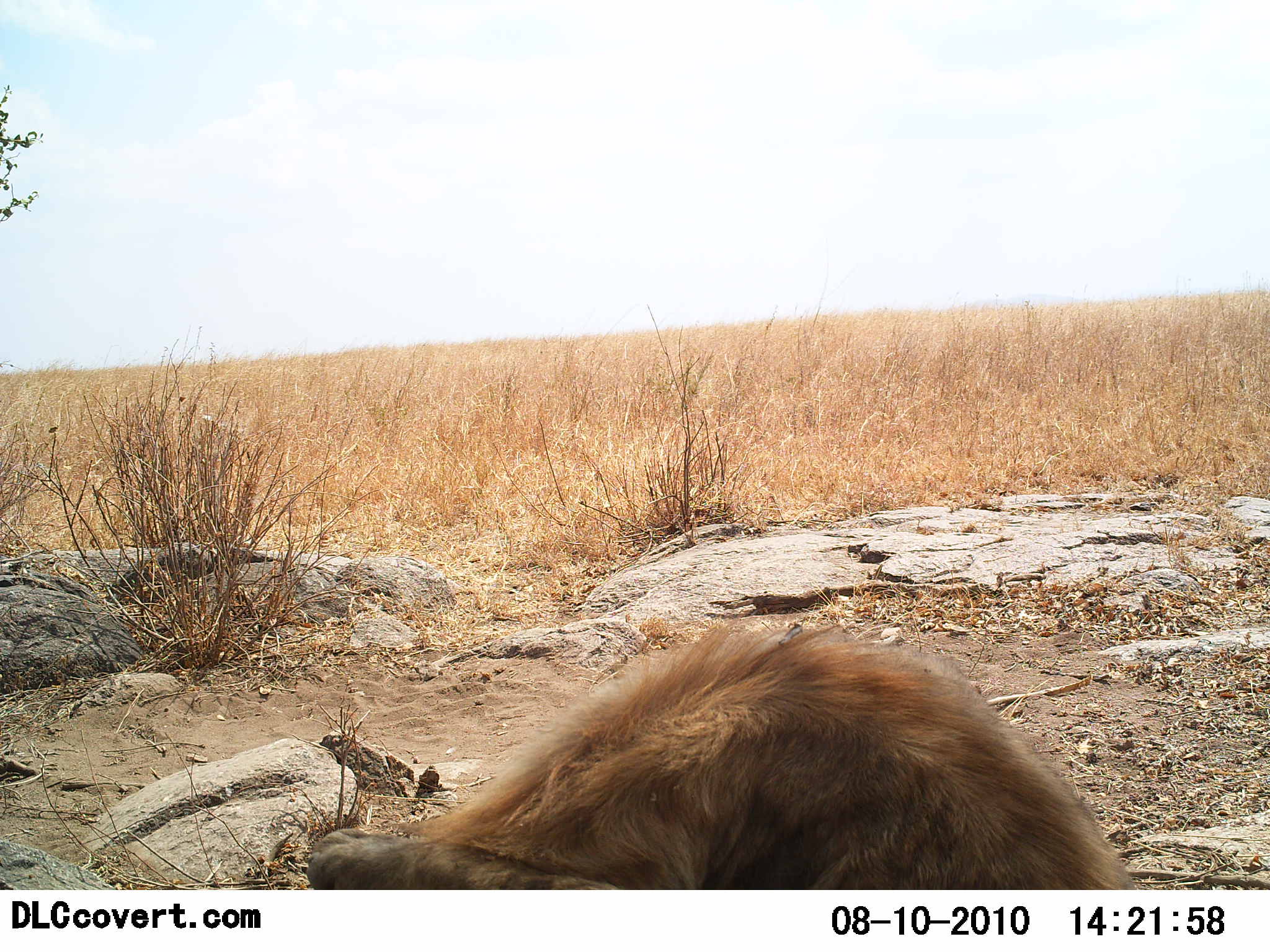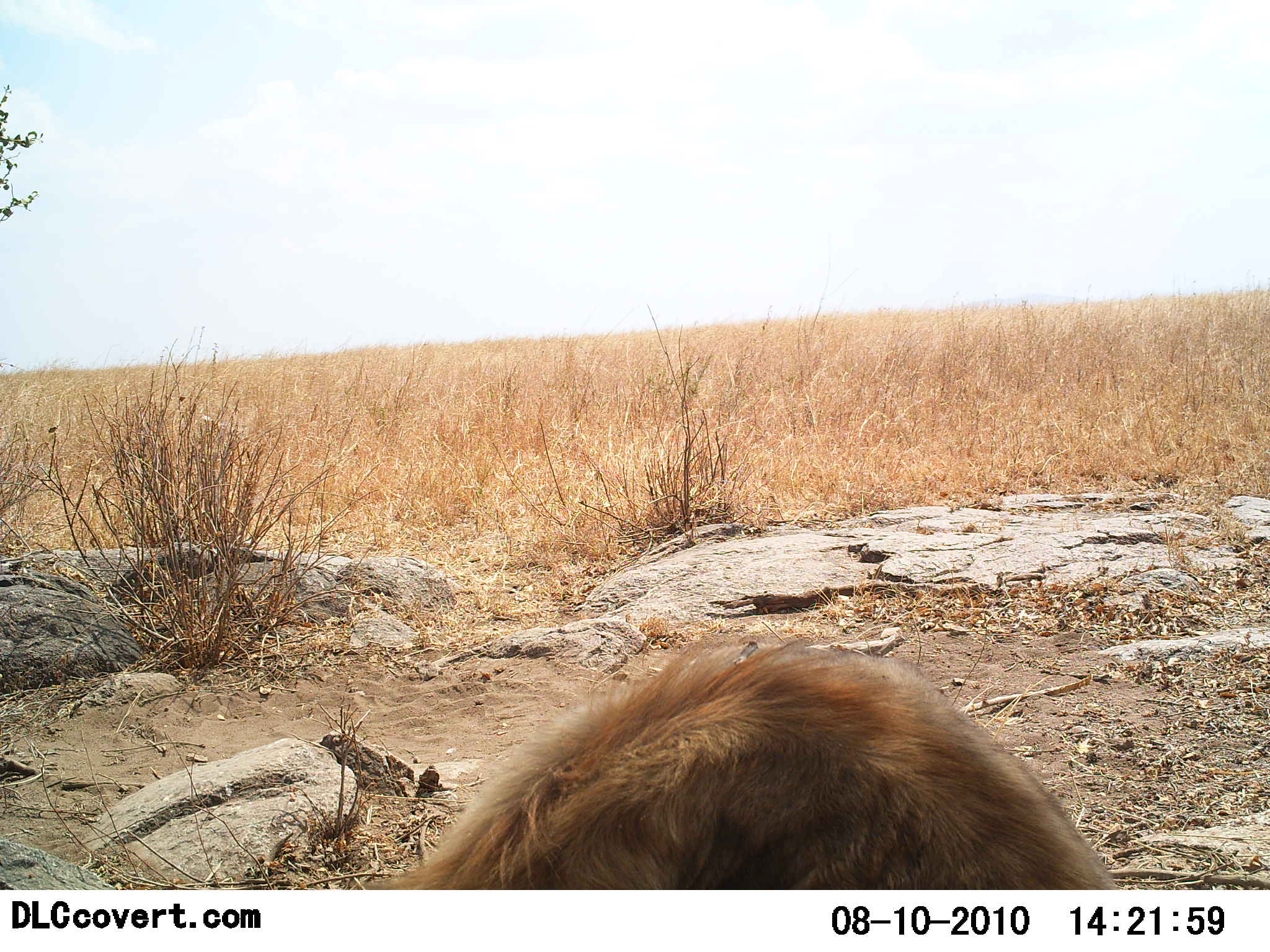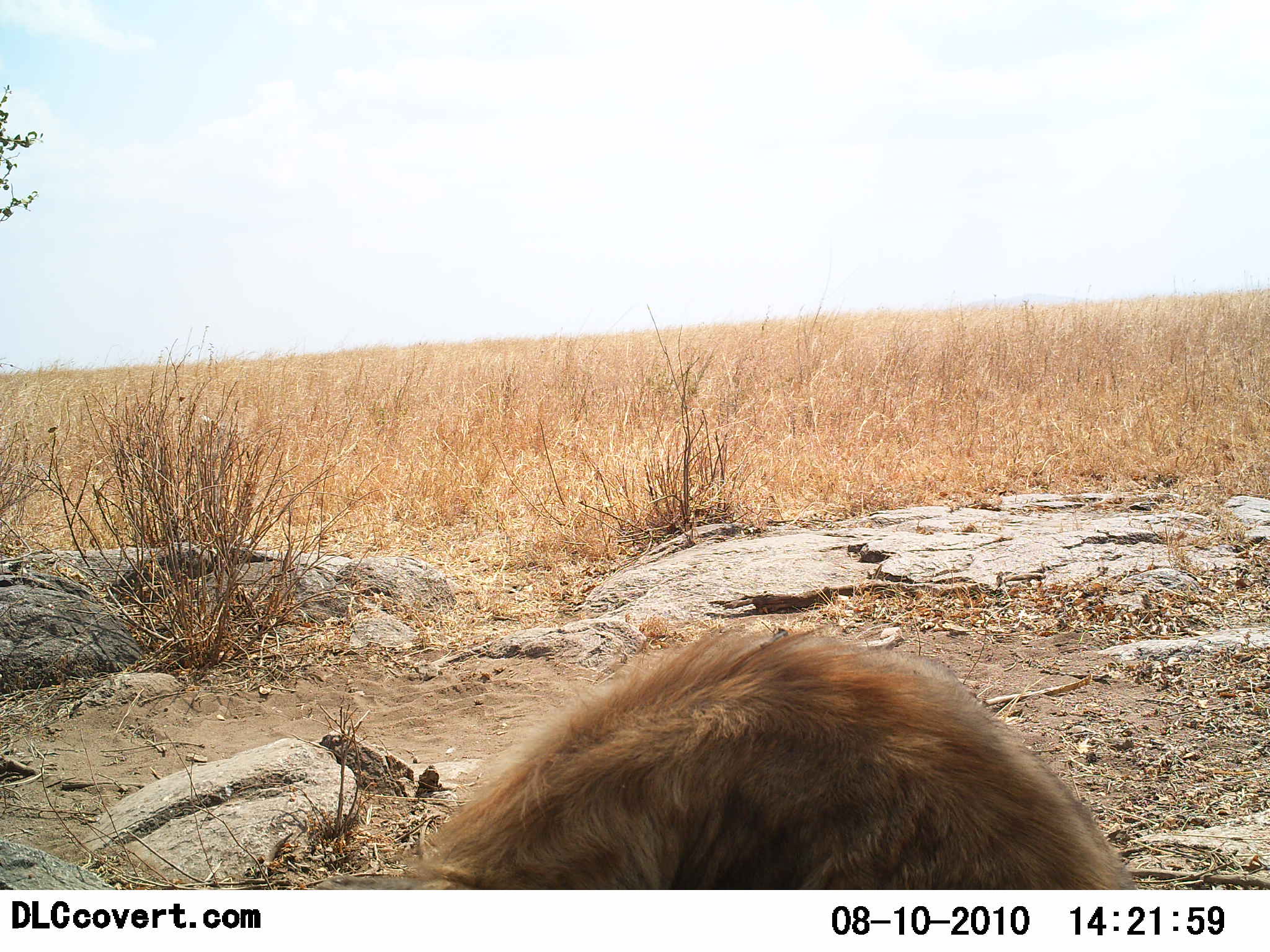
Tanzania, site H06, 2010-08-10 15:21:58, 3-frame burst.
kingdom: Animalia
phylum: Chordata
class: Mammalia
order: Carnivora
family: Hyaenidae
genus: Crocuta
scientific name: Crocuta crocuta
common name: spotted hyena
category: hyenaspotted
Hyenaspotted (spotted hyena) (Crocuta crocuta), count 1. Behavior (volunteer vote fractions): standing 17%, resting 75%, moving 8%, interacting 0%. Young present (vote fraction): 0%. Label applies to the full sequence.